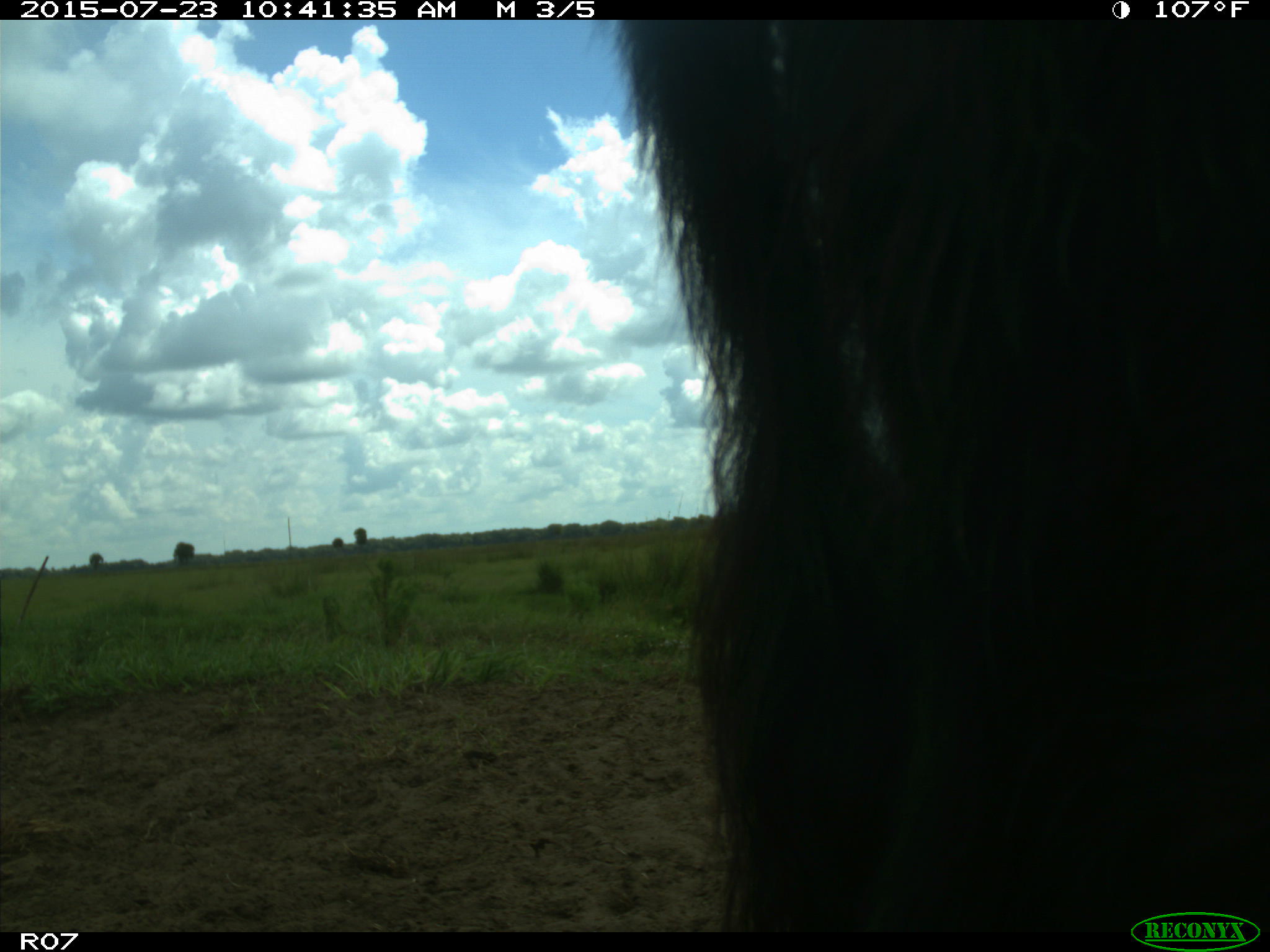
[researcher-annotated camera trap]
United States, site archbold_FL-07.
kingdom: Animalia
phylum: Chordata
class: Mammalia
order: Artiodactyla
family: Bovidae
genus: Bos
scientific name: Bos taurus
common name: domestic cow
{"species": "Bos taurus (domestic cow)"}